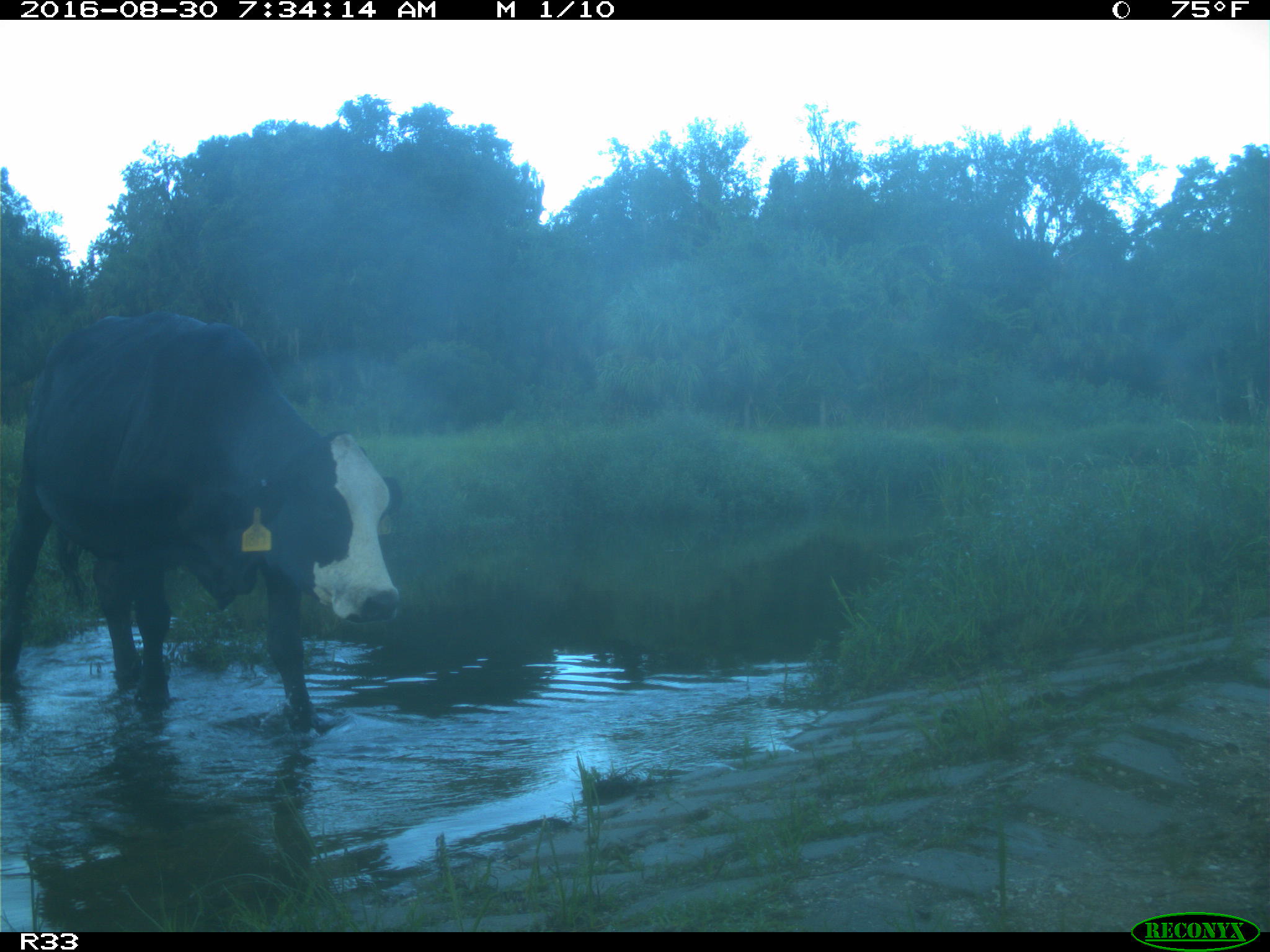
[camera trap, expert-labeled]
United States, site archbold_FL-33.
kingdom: Animalia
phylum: Chordata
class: Mammalia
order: Artiodactyla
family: Bovidae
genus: Bos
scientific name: Bos taurus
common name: domestic cow